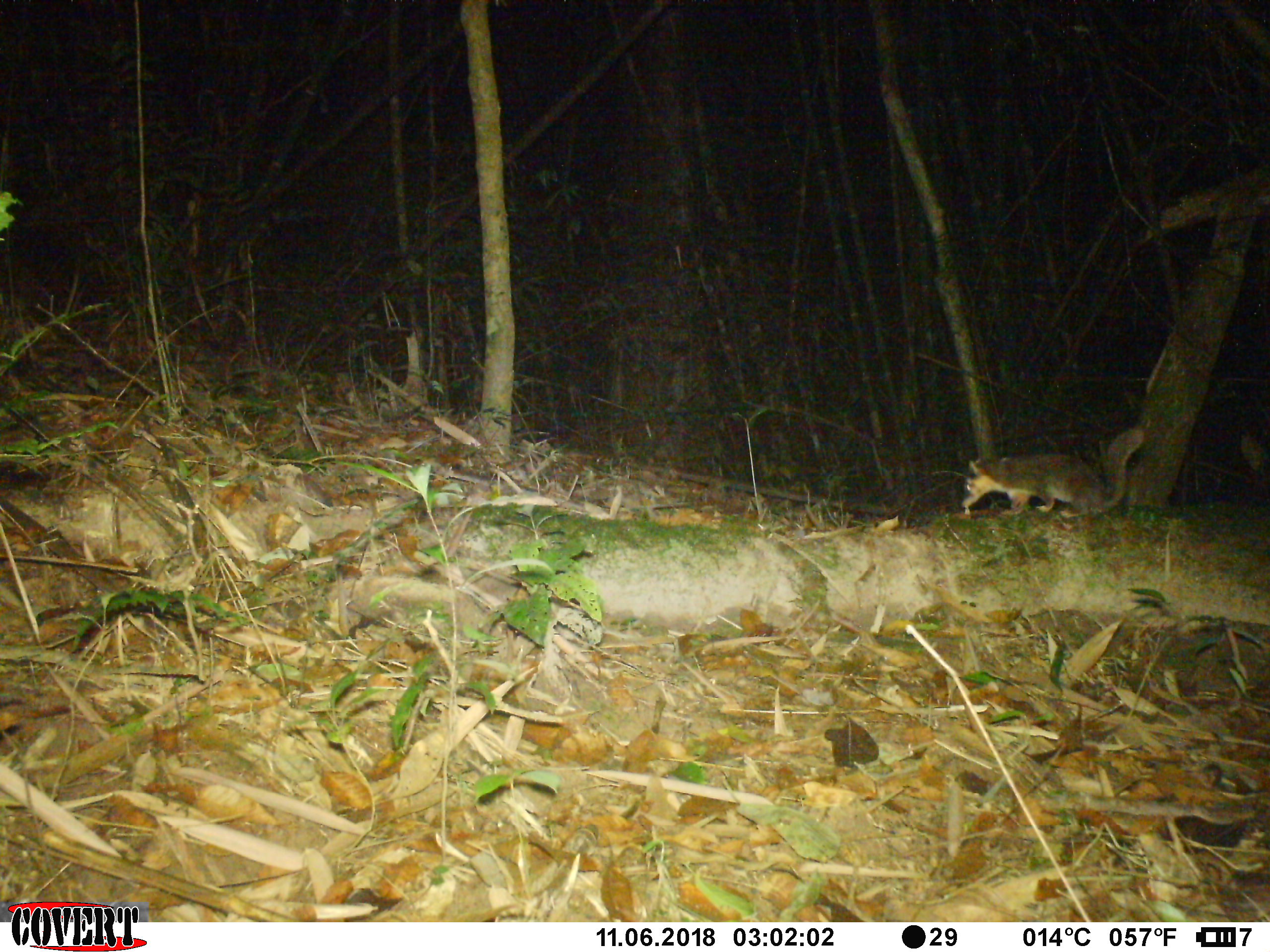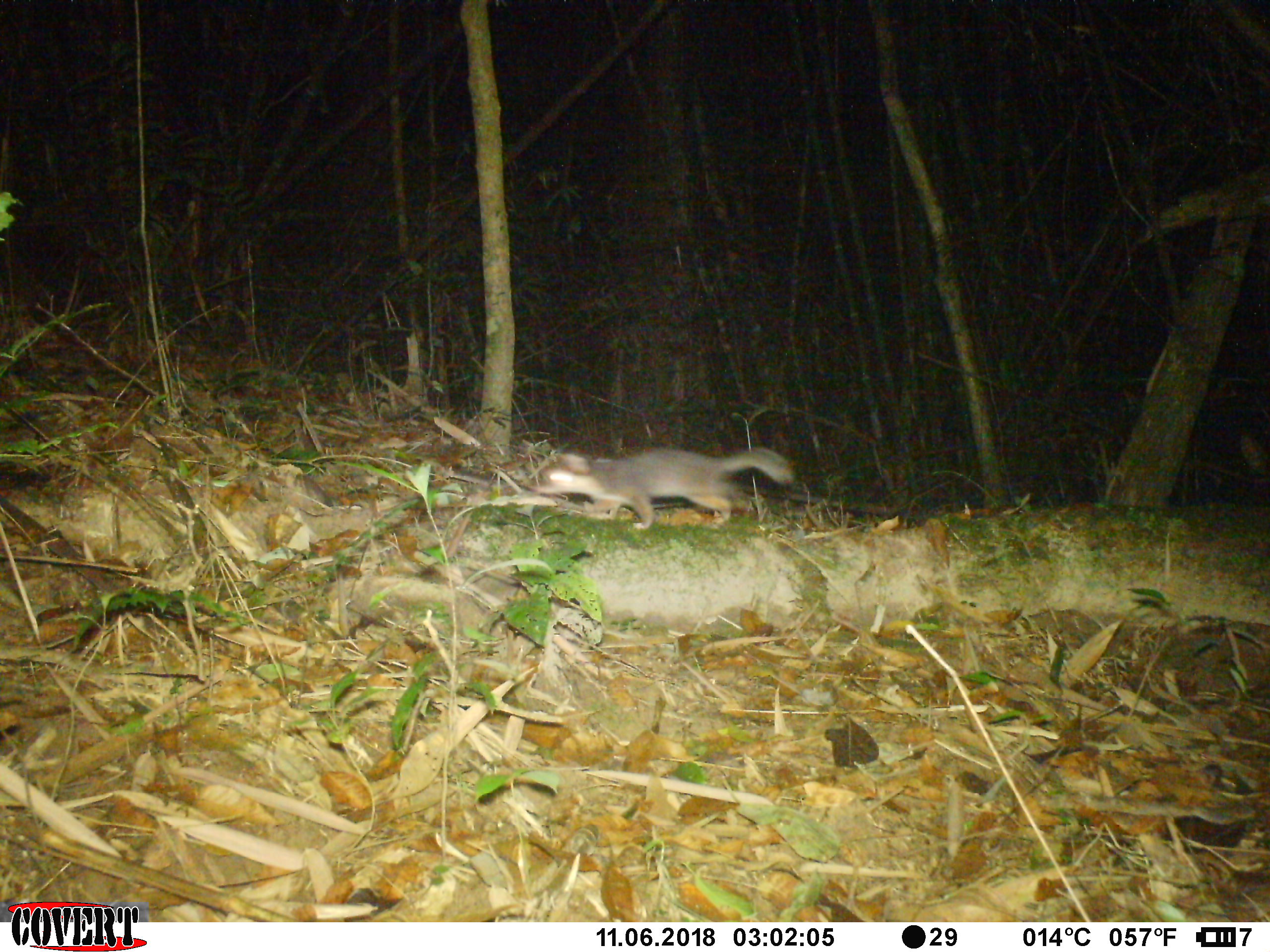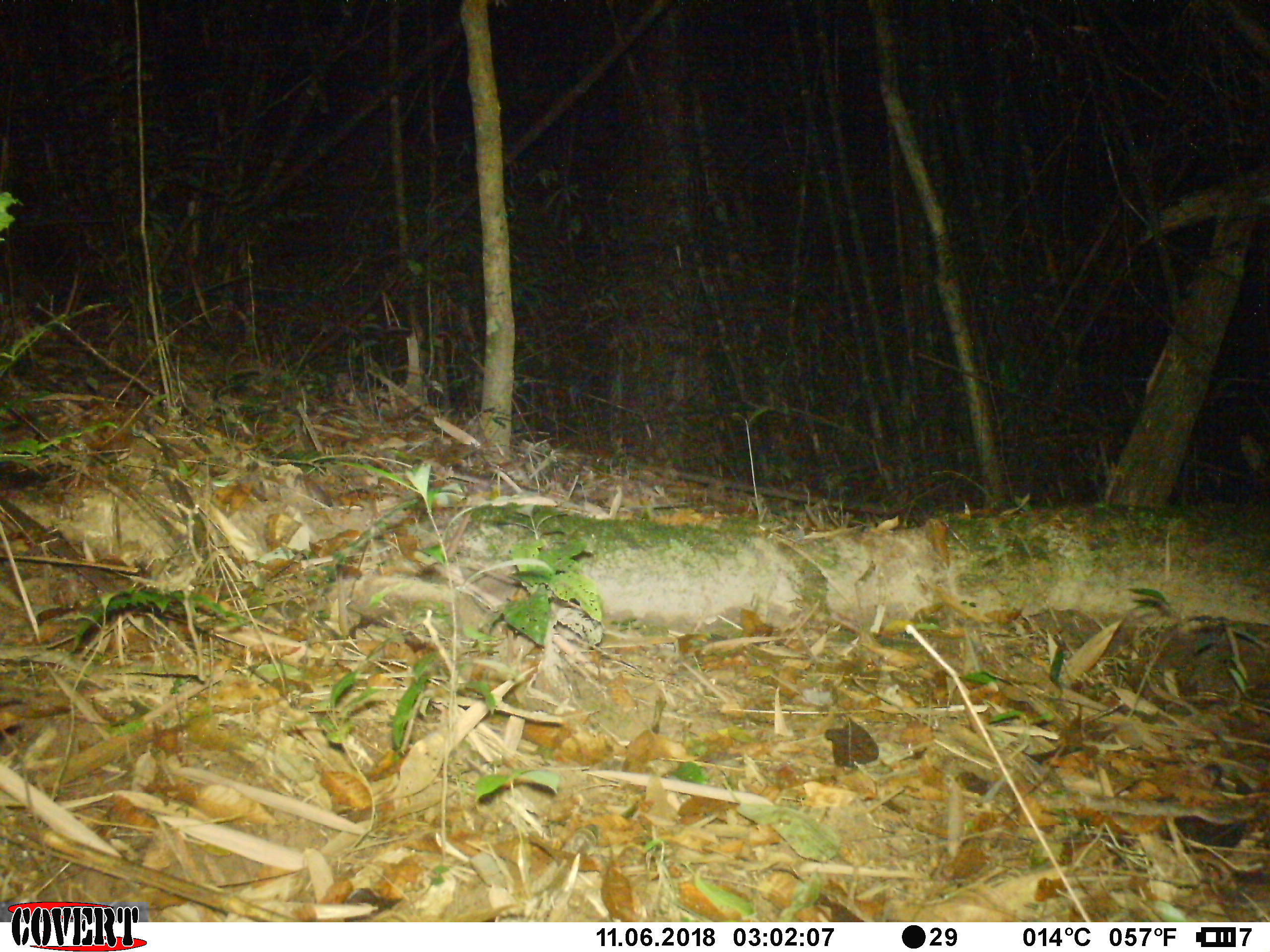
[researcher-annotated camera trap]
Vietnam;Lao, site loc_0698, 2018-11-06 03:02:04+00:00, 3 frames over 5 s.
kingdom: Animalia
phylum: Chordata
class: Mammalia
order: Carnivora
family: Mustelidae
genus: Melogale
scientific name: Melogale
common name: ferret badger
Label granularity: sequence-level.